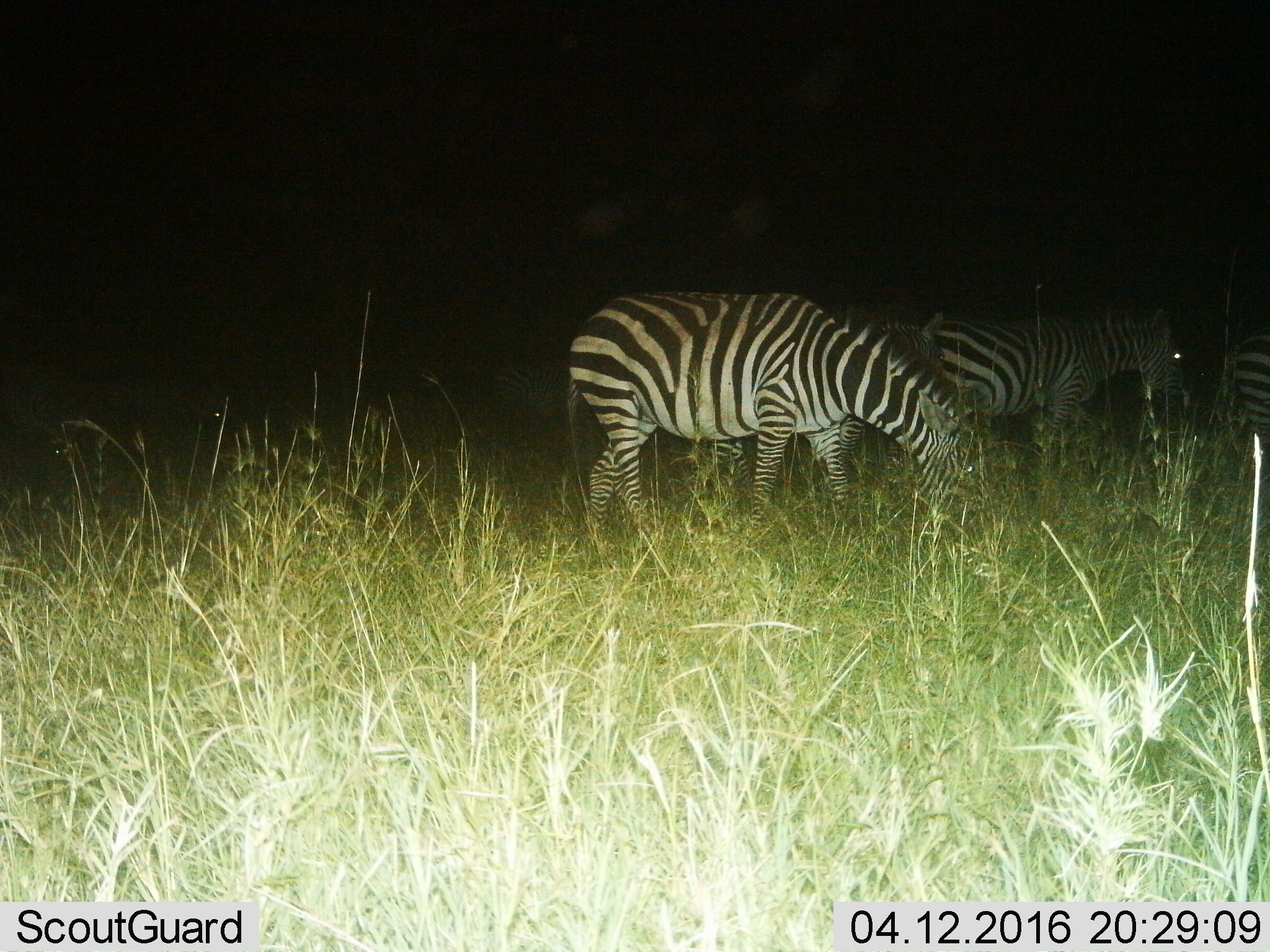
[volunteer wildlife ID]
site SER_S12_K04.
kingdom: Animalia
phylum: Chordata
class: Mammalia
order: Perissodactyla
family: Equidae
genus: Equus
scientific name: Equus quagga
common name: plains zebra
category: zebraplains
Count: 5.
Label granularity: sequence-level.